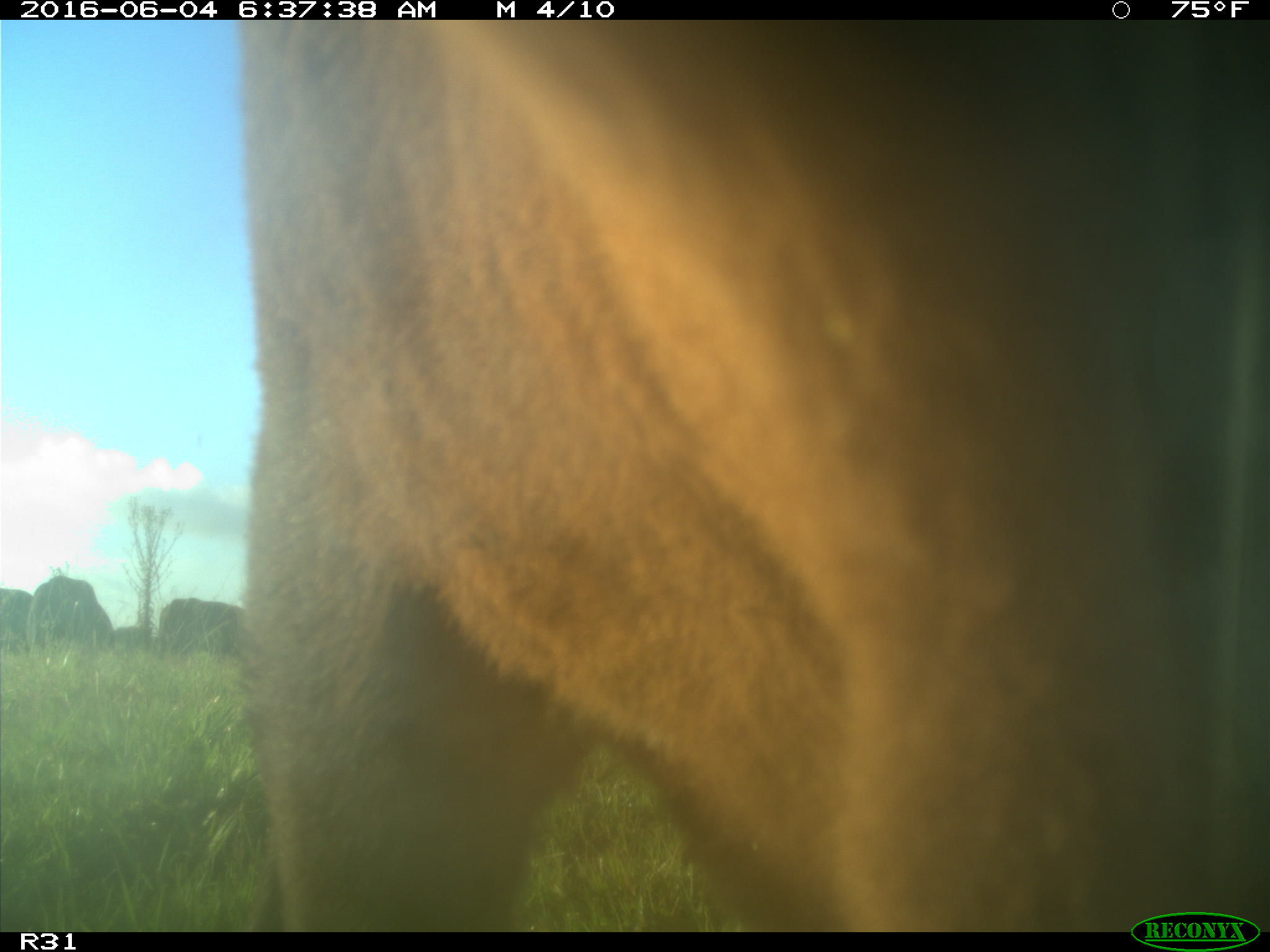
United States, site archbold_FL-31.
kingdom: Animalia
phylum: Chordata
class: Mammalia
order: Artiodactyla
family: Bovidae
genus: Bos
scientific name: Bos taurus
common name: domestic cow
Bos taurus (domestic cow).